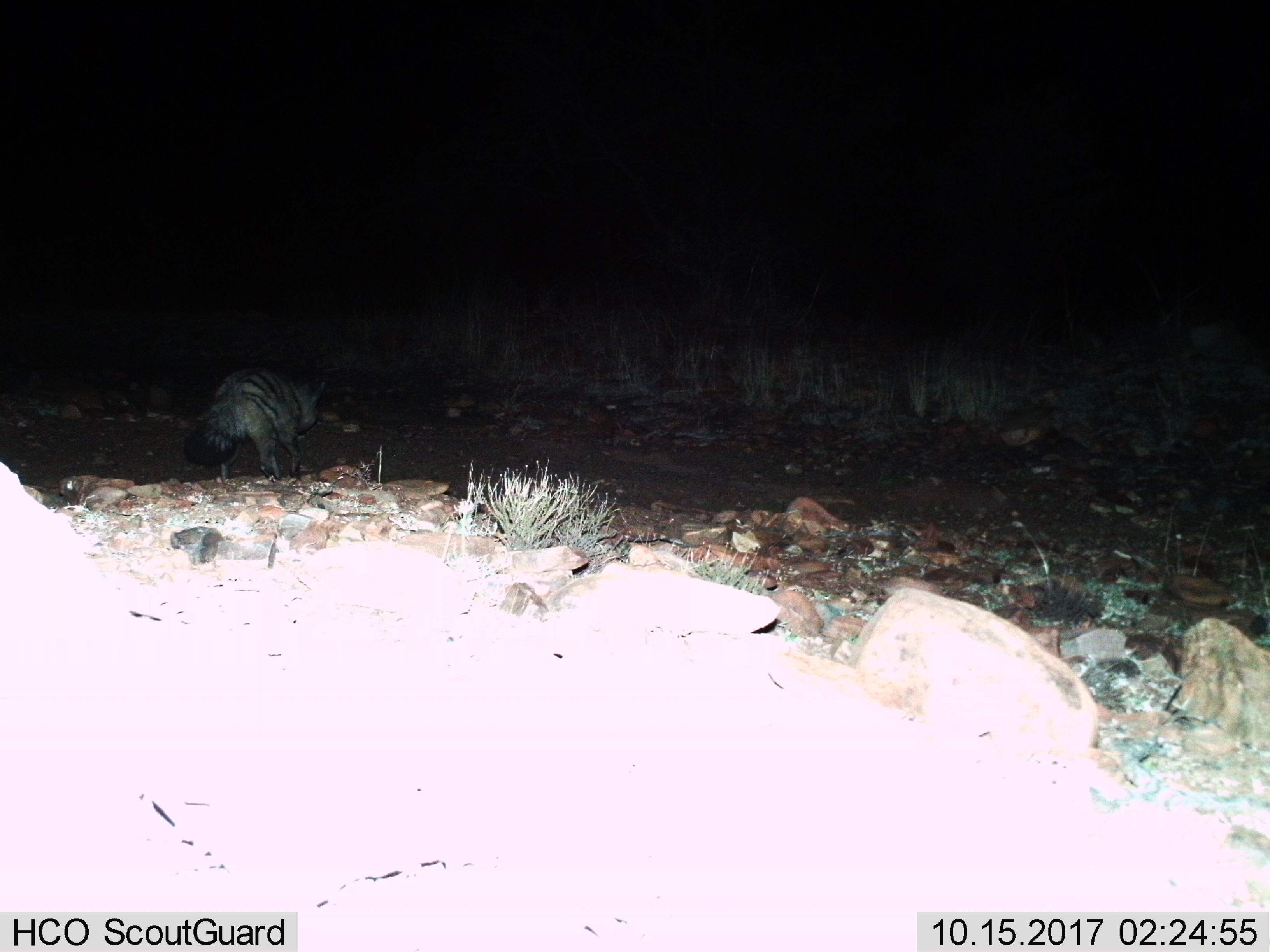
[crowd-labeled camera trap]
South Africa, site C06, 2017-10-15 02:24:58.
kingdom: Animalia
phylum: Chordata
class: Mammalia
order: Carnivora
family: Hyaenidae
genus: Proteles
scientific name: Proteles cristatus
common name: aardwolf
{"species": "aardwolf (Proteles cristatus)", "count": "1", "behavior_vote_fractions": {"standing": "38%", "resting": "0%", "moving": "62%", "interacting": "0%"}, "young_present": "0%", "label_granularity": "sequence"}